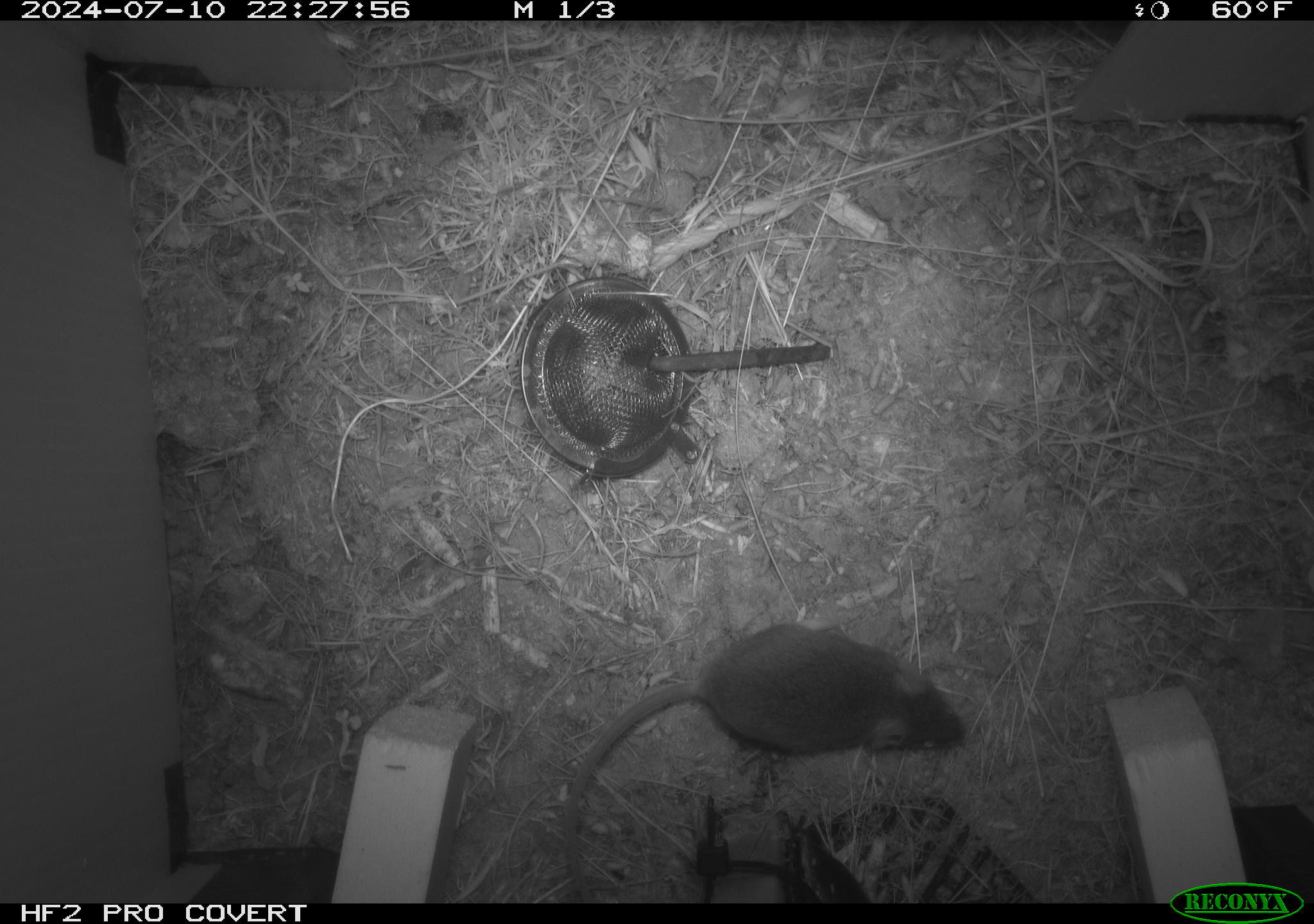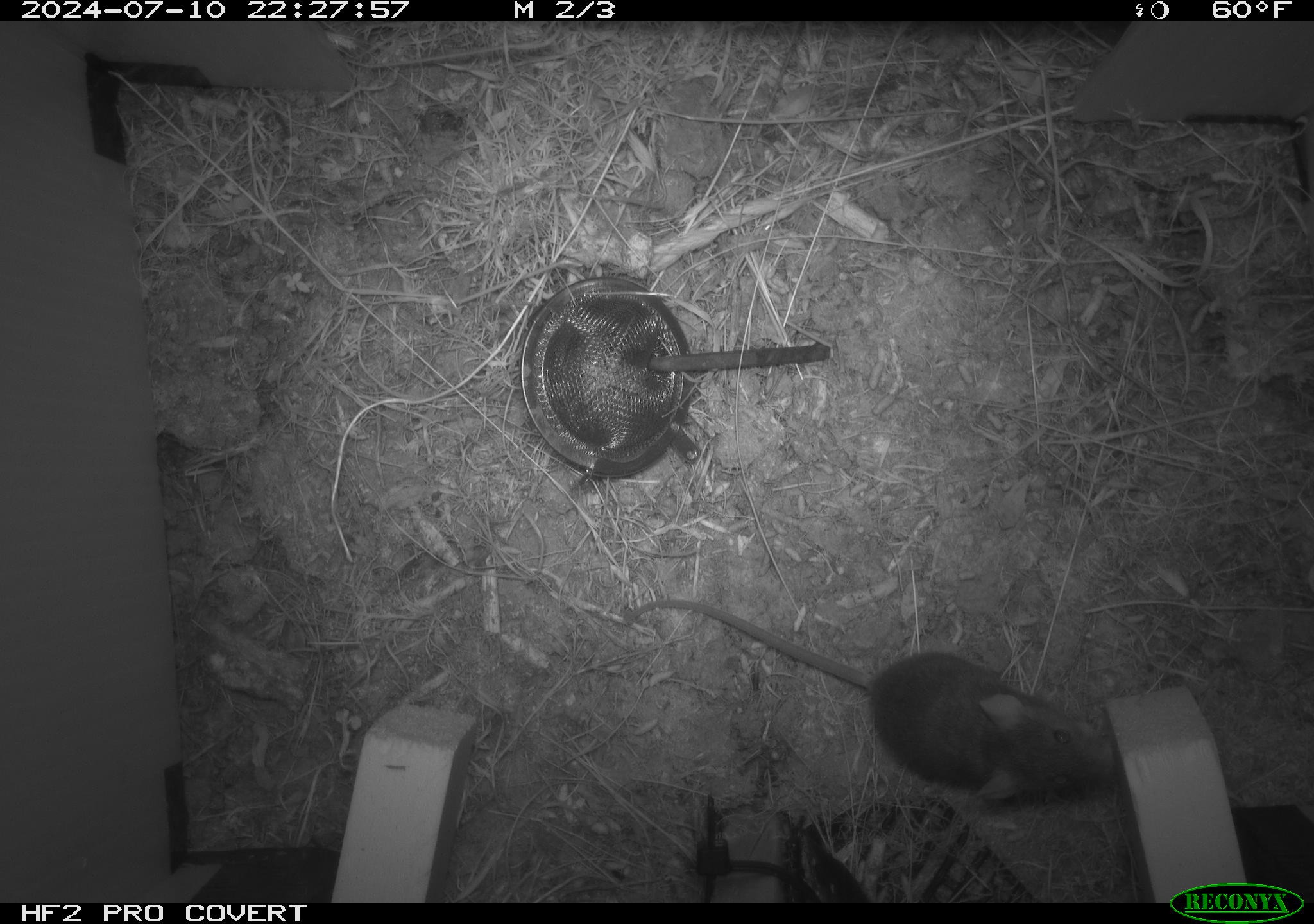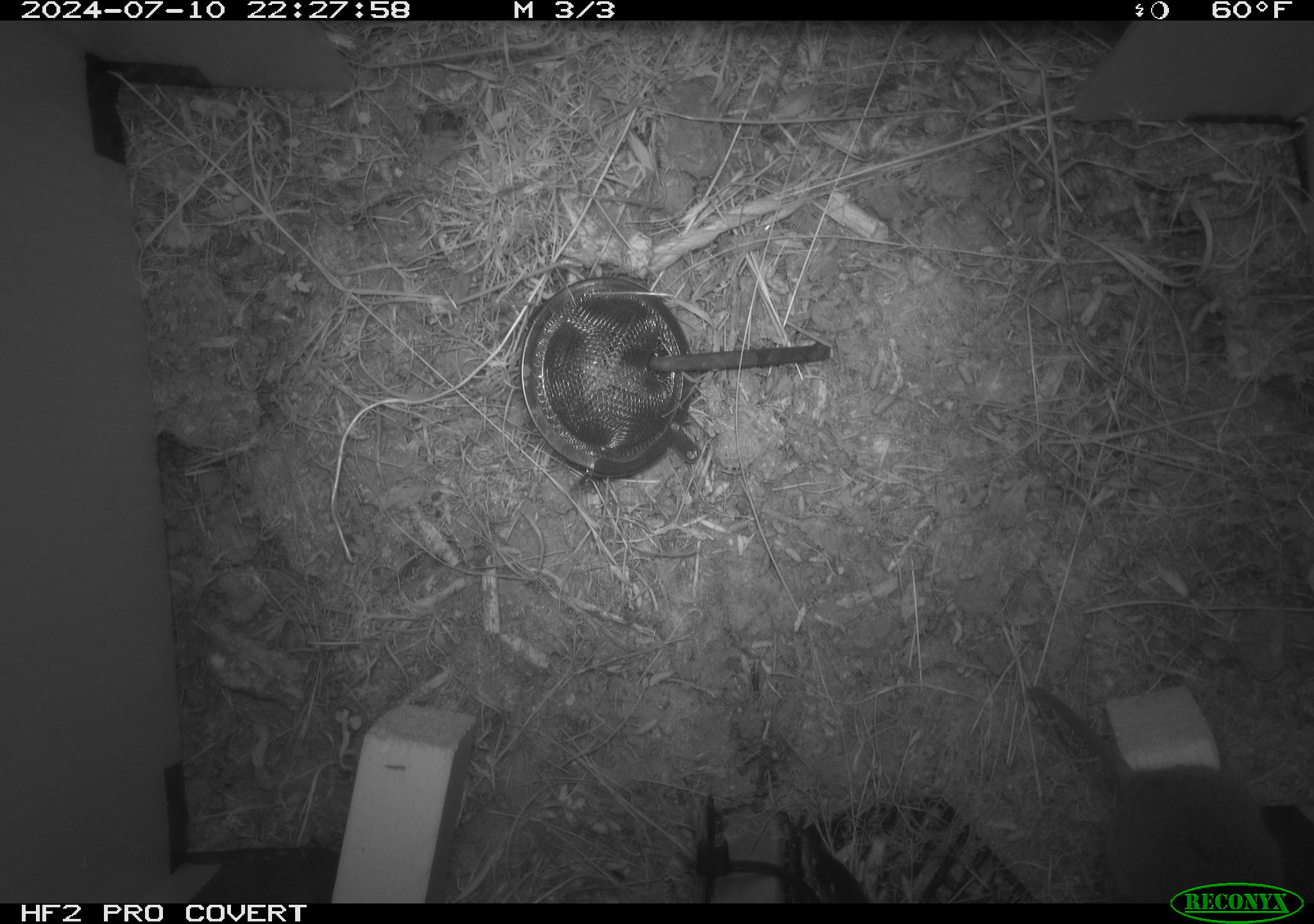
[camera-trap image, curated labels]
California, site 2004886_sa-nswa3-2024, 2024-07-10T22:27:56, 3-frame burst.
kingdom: Animalia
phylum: Chordata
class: Mammalia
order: Rodentia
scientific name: Rodentia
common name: rodent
Rodent (Rodentia).